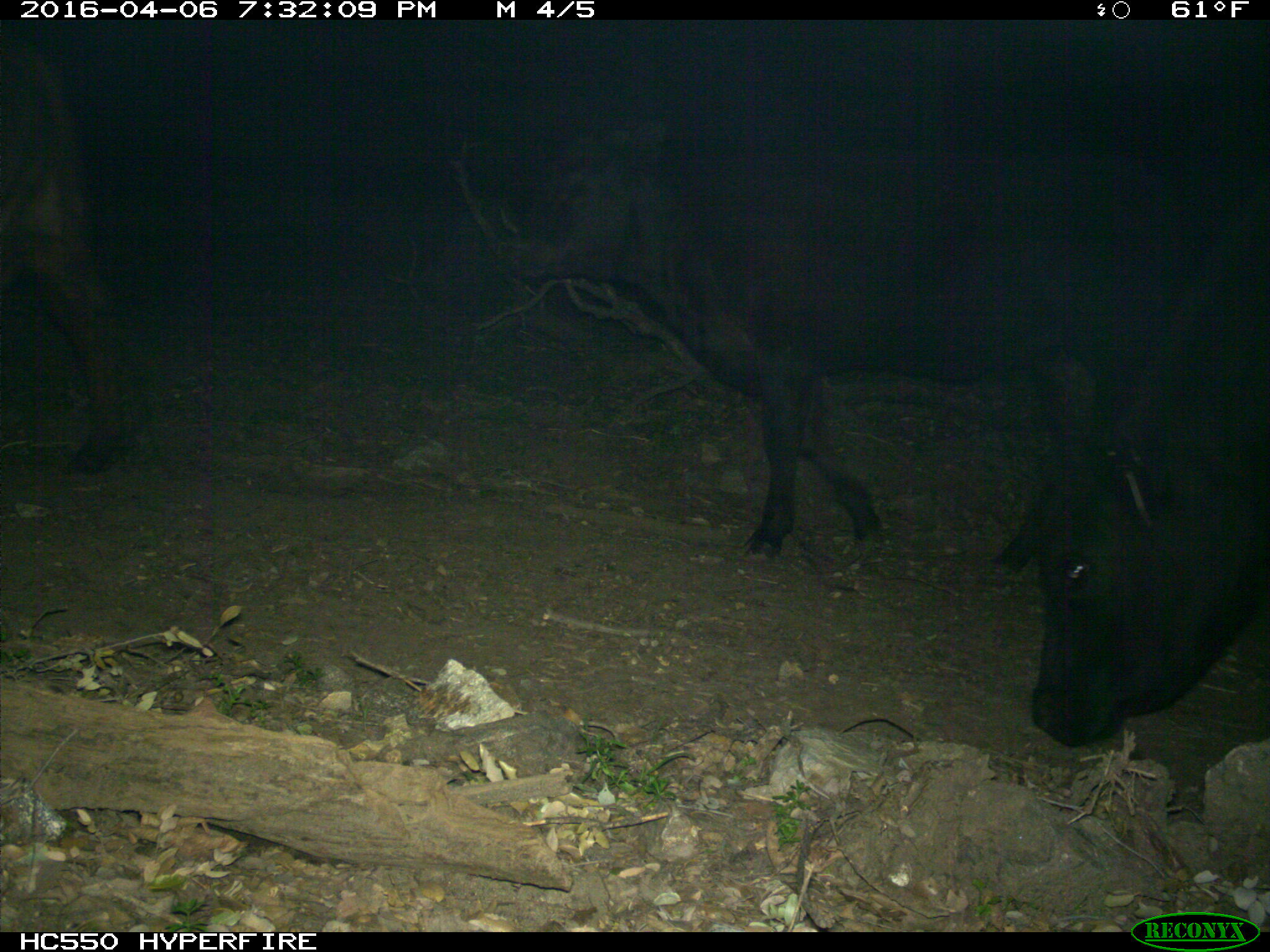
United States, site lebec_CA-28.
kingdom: Animalia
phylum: Chordata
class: Mammalia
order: Artiodactyla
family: Bovidae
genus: Bos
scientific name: Bos taurus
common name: domestic cow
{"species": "Bos taurus (domestic cow)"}